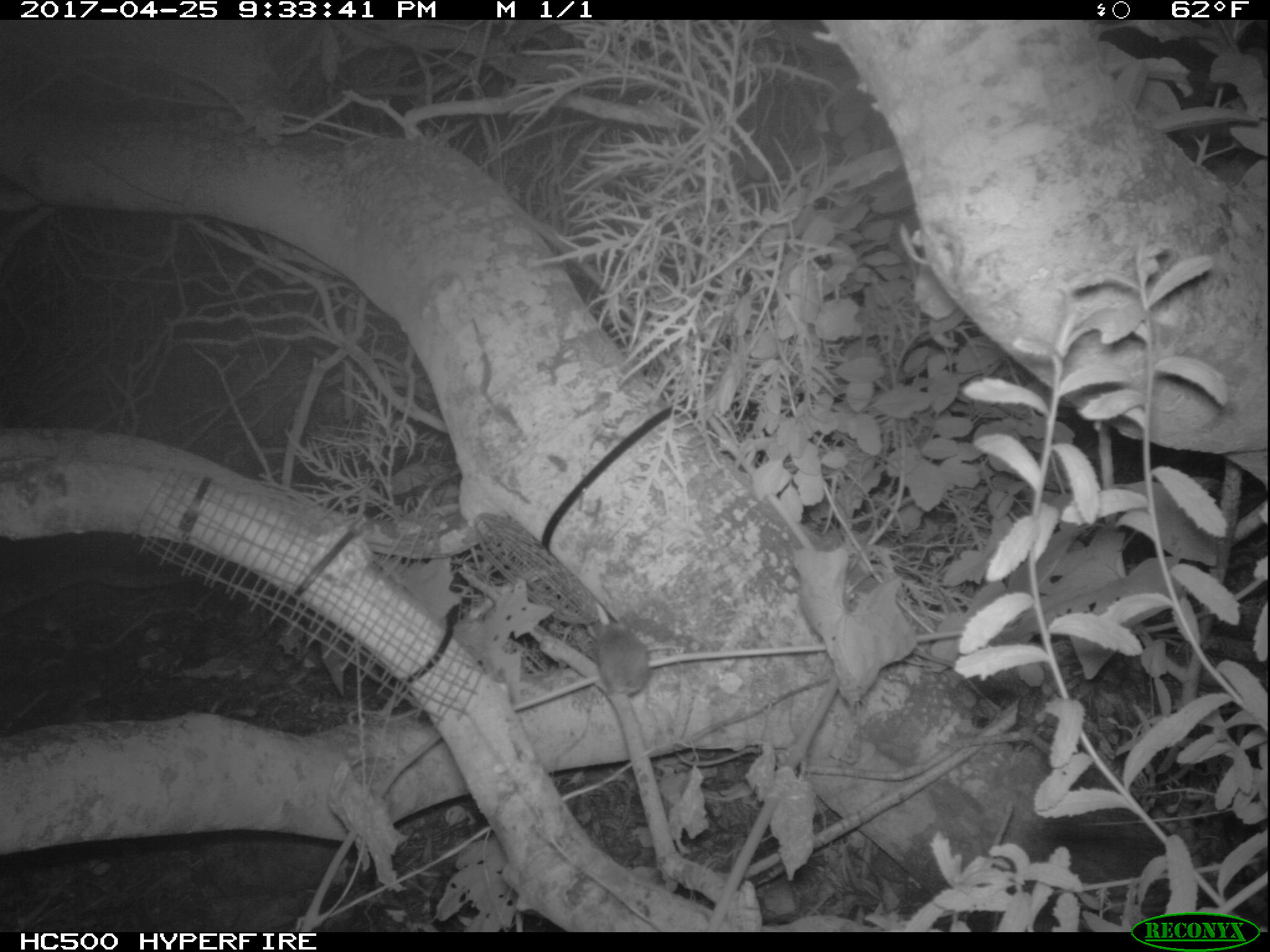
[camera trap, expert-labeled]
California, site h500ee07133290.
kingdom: Animalia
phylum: Chordata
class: Mammalia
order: Rodentia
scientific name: Rodentia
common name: rodent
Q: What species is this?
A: Rodent (Rodentia).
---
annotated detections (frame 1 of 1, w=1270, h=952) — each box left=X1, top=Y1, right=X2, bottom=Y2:
rodent: left=592, top=616, right=650, bottom=695